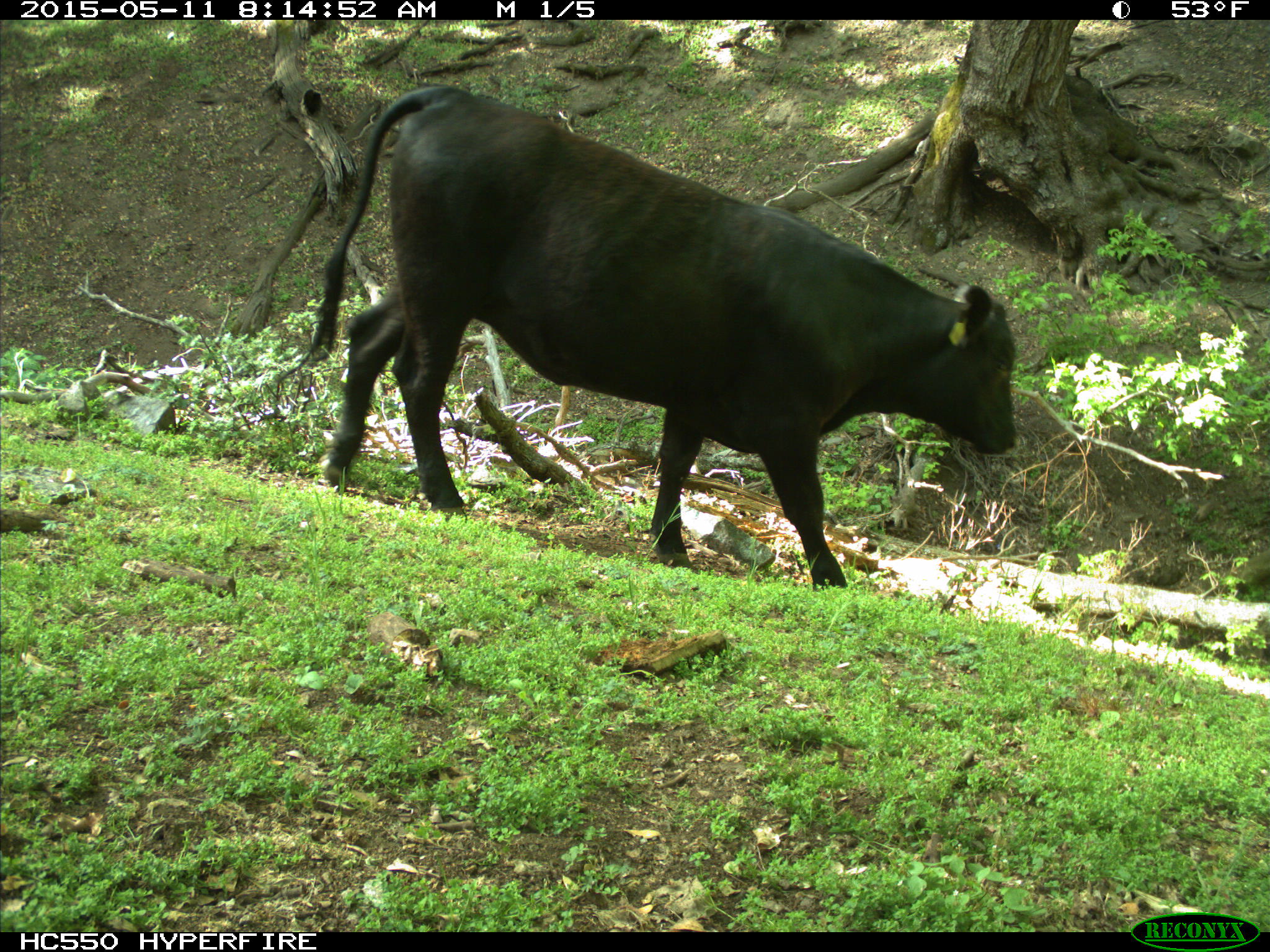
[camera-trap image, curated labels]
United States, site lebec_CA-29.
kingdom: Animalia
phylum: Chordata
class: Mammalia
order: Artiodactyla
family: Bovidae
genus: Bos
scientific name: Bos taurus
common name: domestic cow